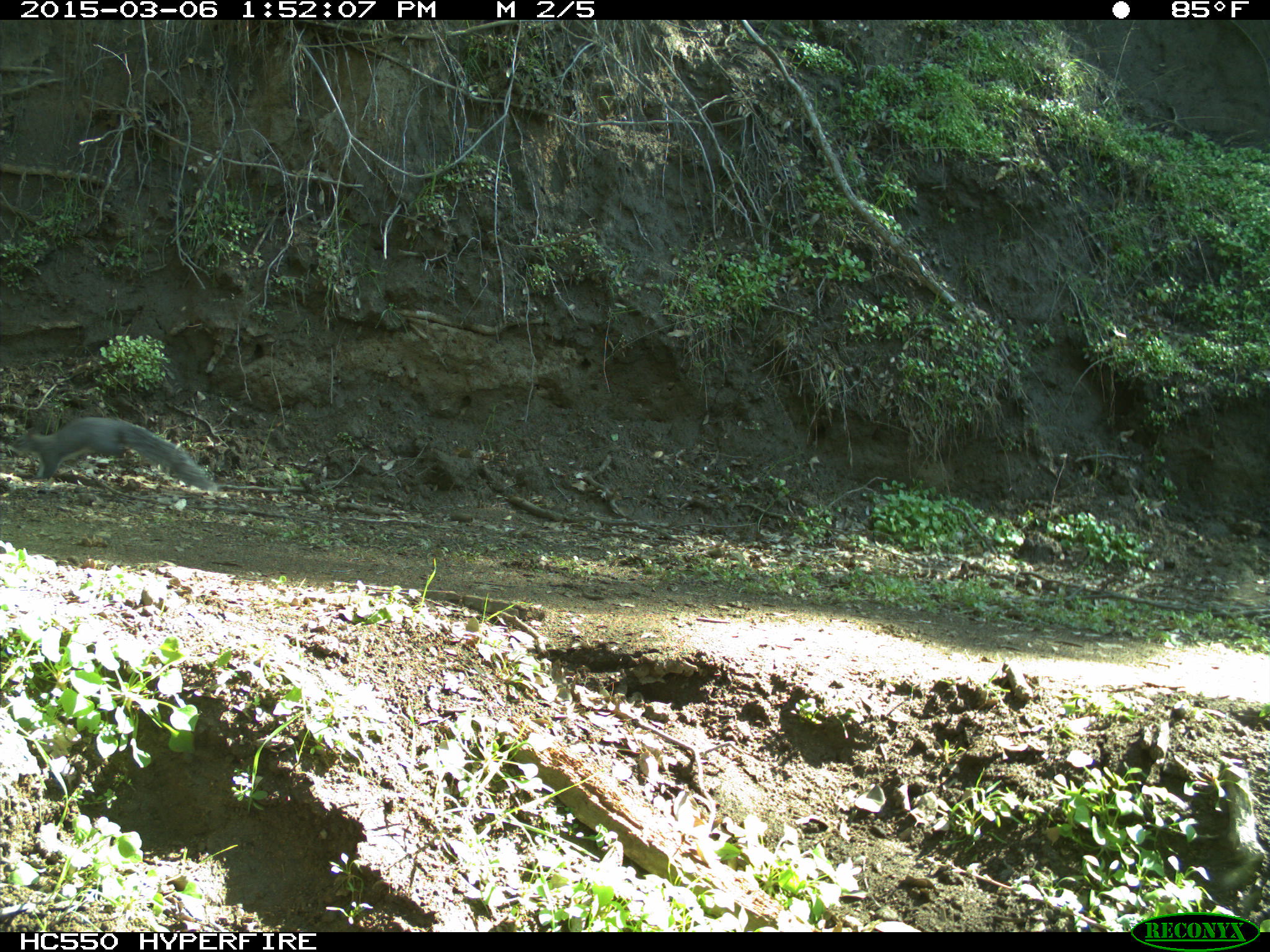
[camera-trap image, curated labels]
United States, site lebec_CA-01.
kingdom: Animalia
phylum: Chordata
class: Mammalia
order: Rodentia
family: Sciuridae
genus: Sciurus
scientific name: Sciurus carolinensis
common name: eastern gray squirrel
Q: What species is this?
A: Sciurus carolinensis (eastern gray squirrel).